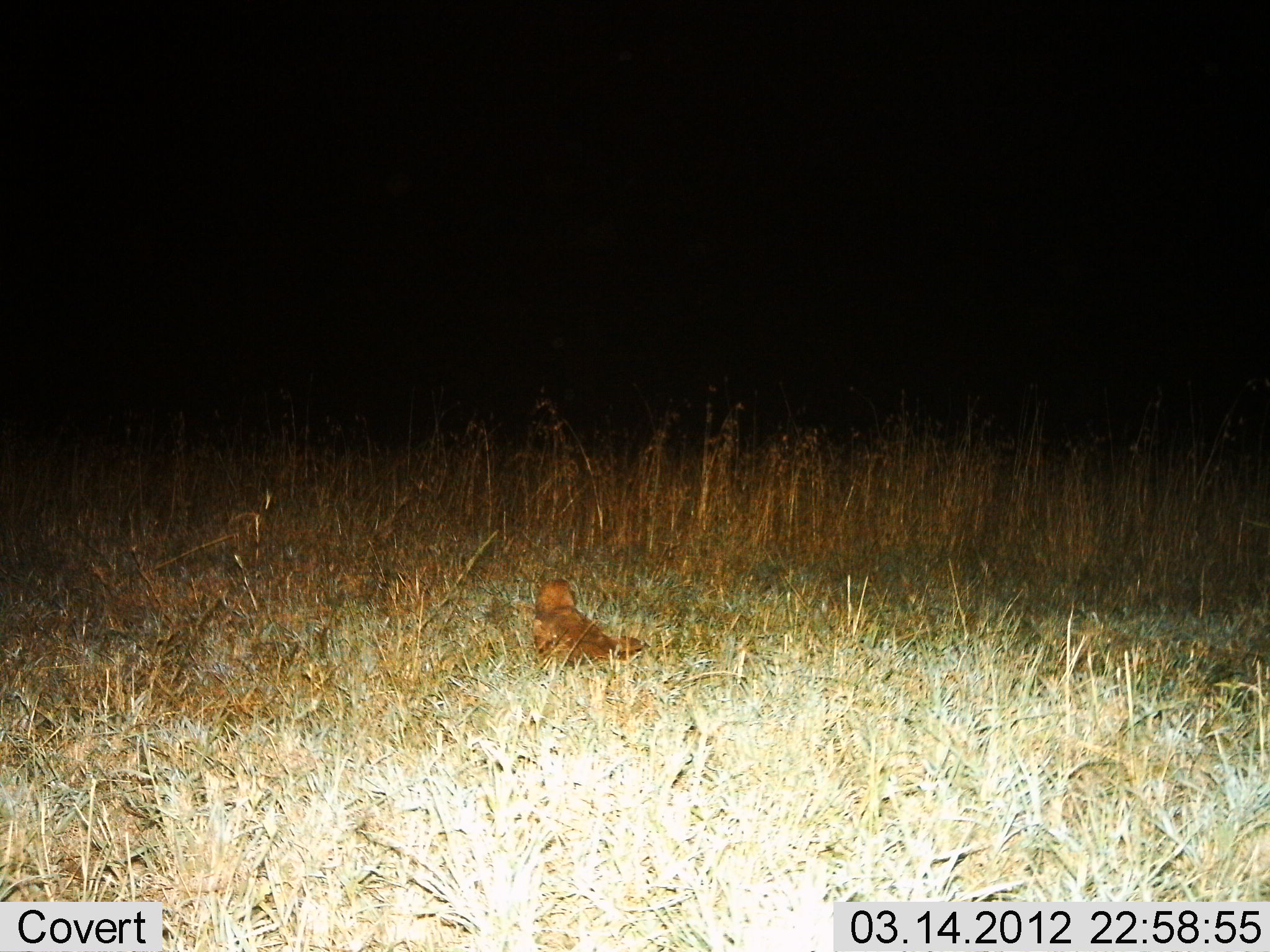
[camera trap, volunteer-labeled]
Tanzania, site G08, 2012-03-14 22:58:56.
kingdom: Animalia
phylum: Chordata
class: Mammalia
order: Carnivora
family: Felidae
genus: Panthera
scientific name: Panthera leo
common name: lion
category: lionfemale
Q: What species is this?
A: Lionfemale (lion) (Panthera leo).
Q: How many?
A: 1.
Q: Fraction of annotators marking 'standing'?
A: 20%.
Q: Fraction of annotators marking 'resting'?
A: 80%.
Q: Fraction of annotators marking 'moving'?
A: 0%.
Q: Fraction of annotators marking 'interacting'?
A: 0%.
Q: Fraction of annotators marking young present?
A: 0%.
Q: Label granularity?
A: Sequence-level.